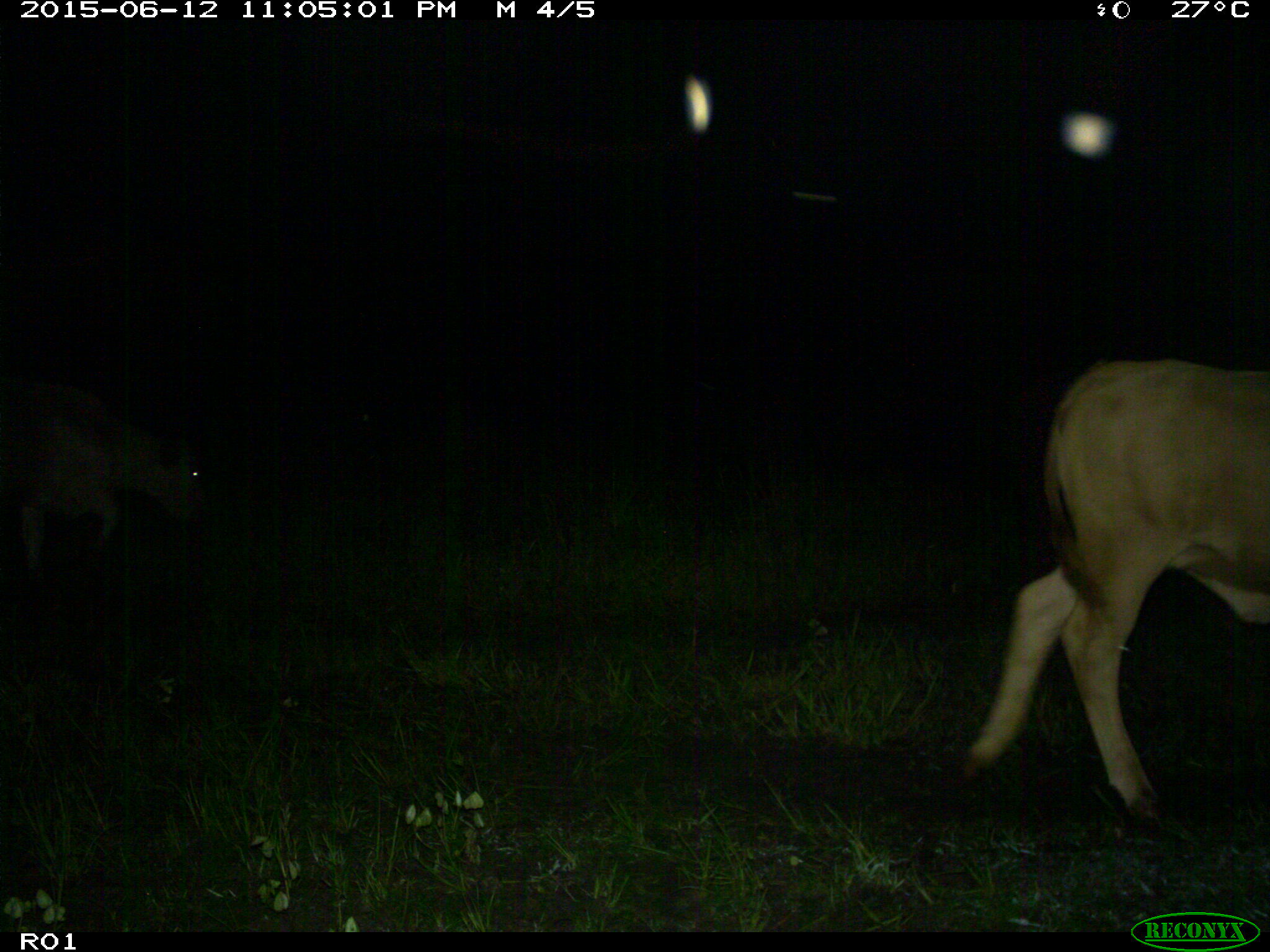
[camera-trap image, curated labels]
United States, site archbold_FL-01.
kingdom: Animalia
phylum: Chordata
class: Mammalia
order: Artiodactyla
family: Bovidae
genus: Bos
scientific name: Bos taurus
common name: domestic cow